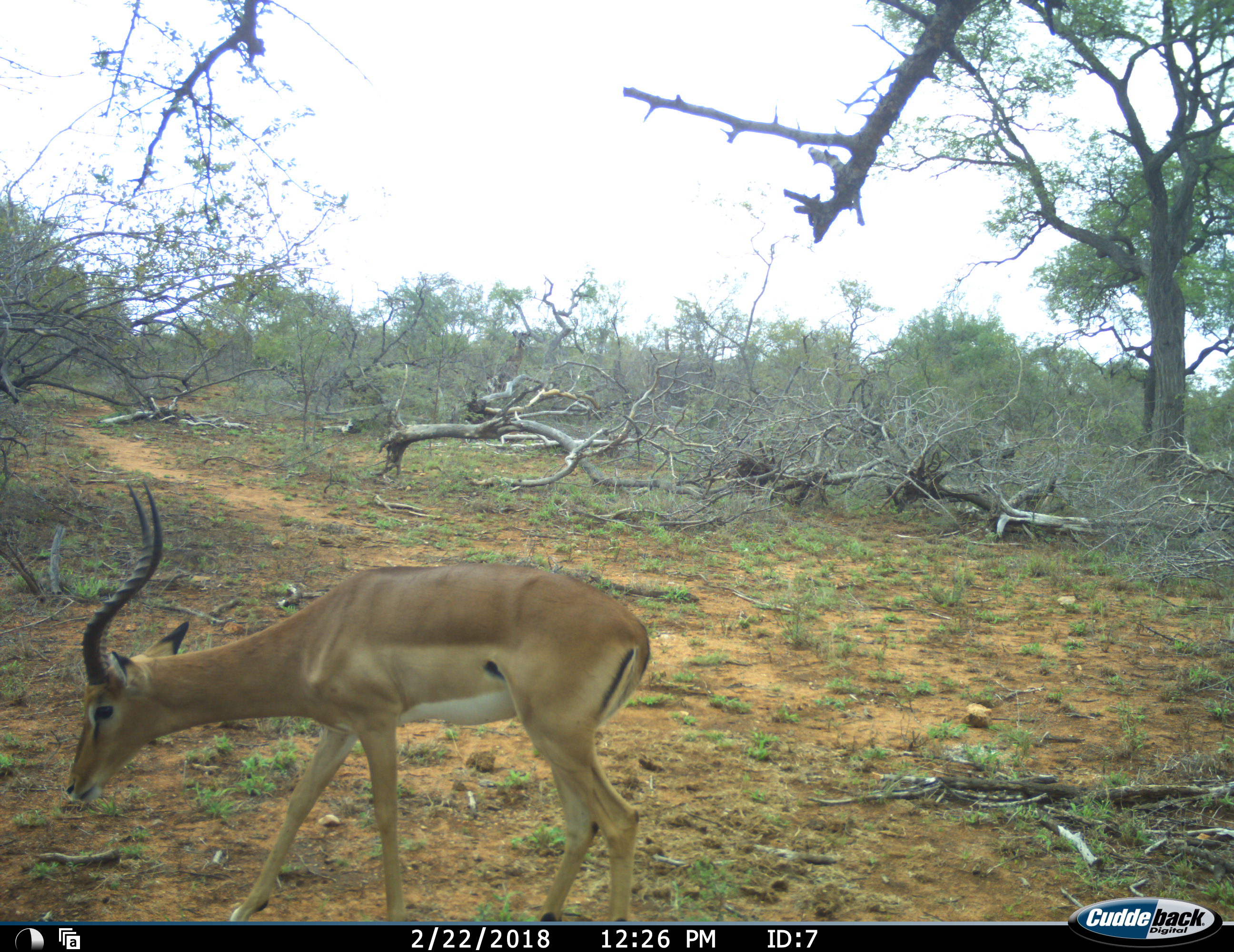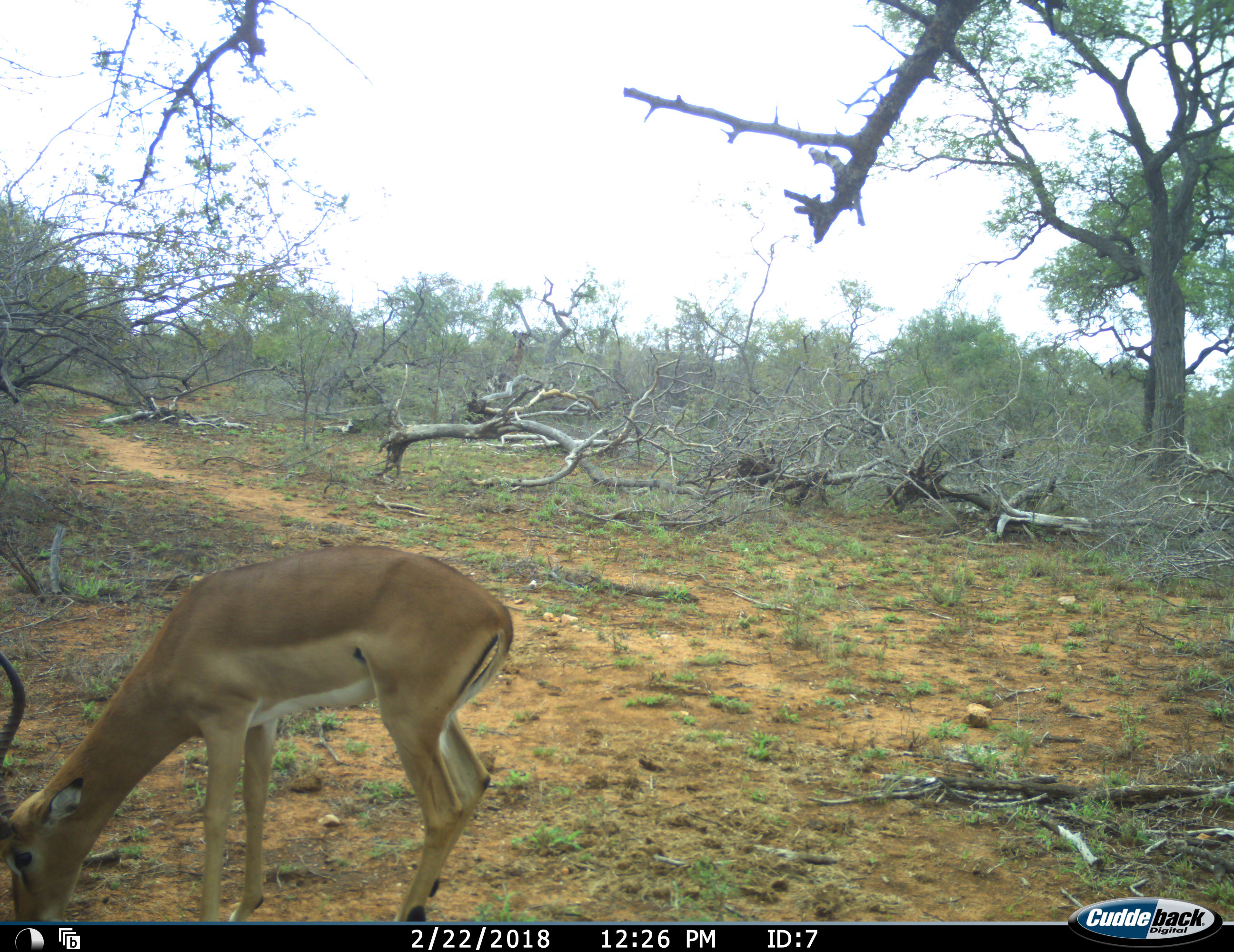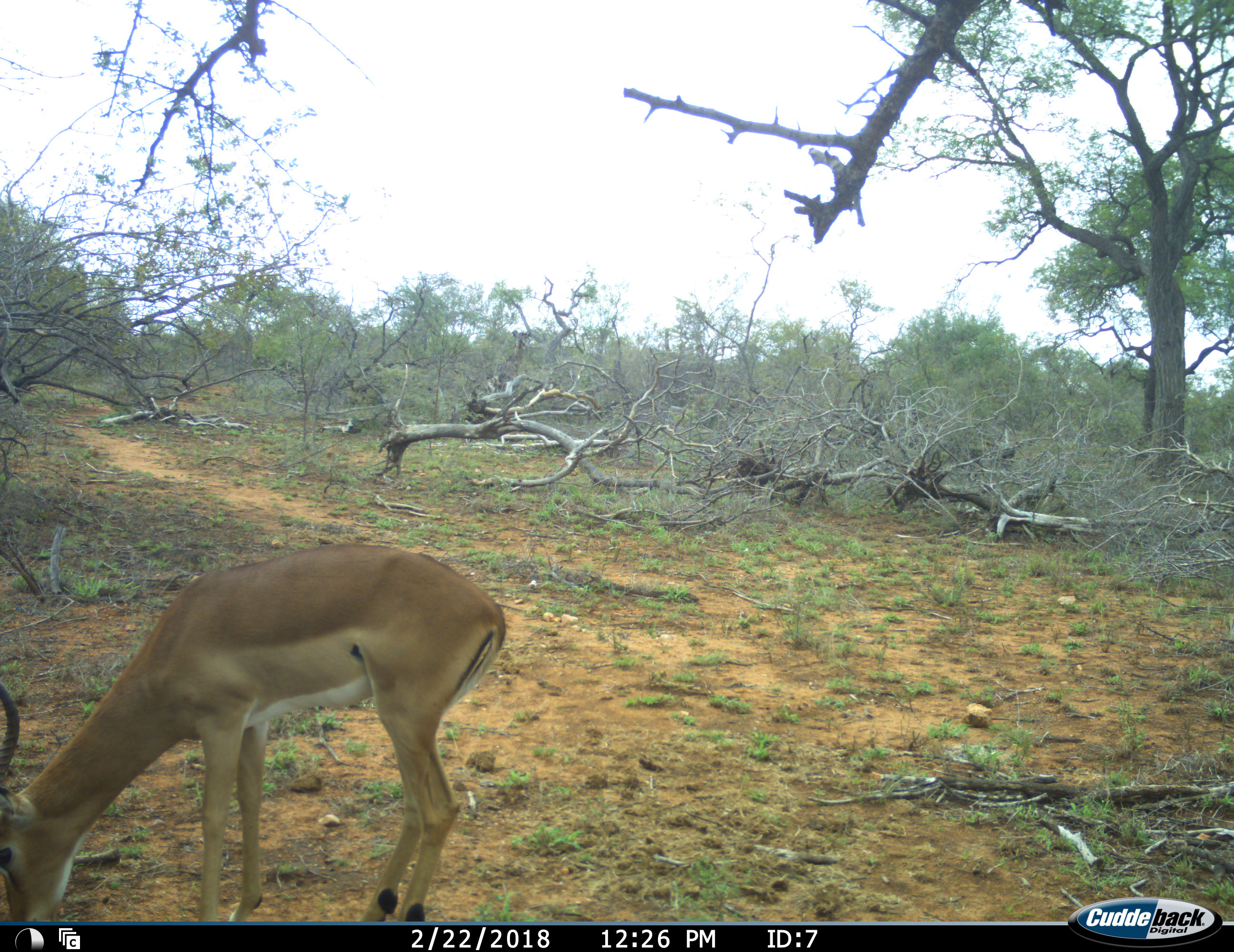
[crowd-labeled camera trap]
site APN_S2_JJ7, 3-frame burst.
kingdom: Animalia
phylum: Chordata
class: Mammalia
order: Artiodactyla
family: Bovidae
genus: Aepyceros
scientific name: Aepyceros melampus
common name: impala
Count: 1.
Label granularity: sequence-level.